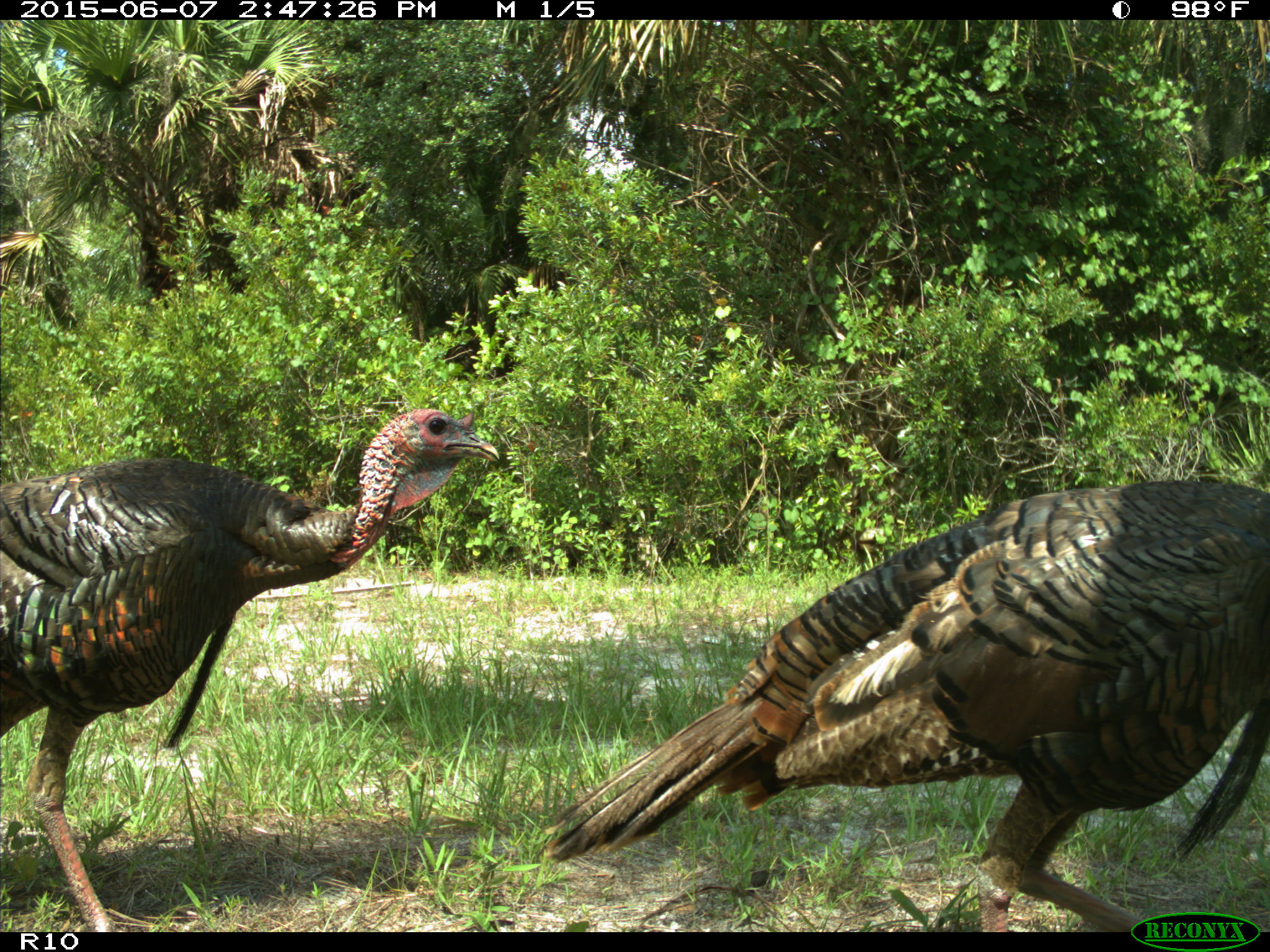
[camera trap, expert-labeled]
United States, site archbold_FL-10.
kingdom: Animalia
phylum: Chordata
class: Aves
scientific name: Aves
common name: birds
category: unidentified bird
Unidentified bird (birds) (Aves).